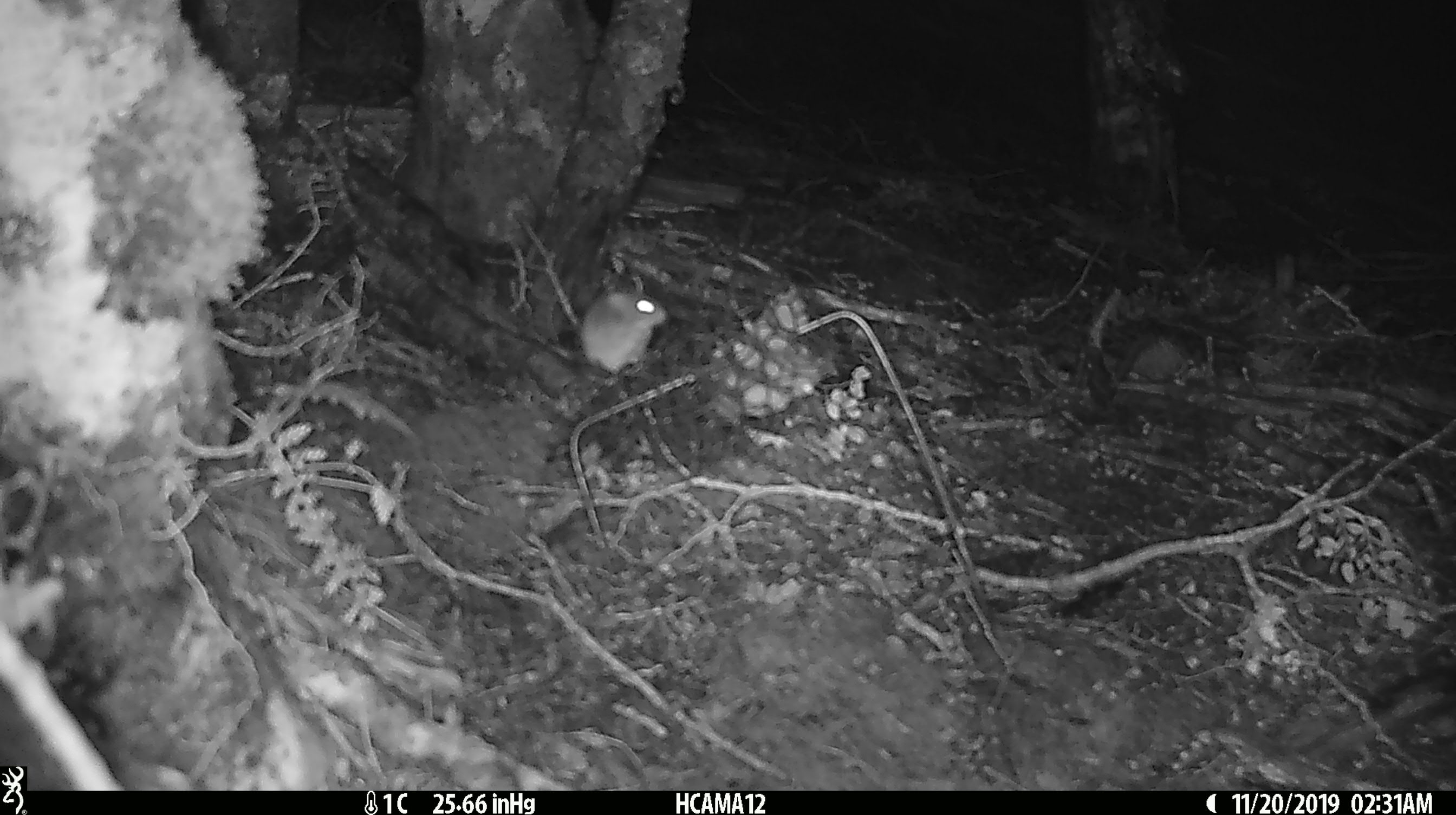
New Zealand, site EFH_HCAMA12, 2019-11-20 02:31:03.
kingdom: Animalia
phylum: Chordata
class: Mammalia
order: Rodentia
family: Muridae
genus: Mus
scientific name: Mus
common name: mouse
Mouse (Mus).